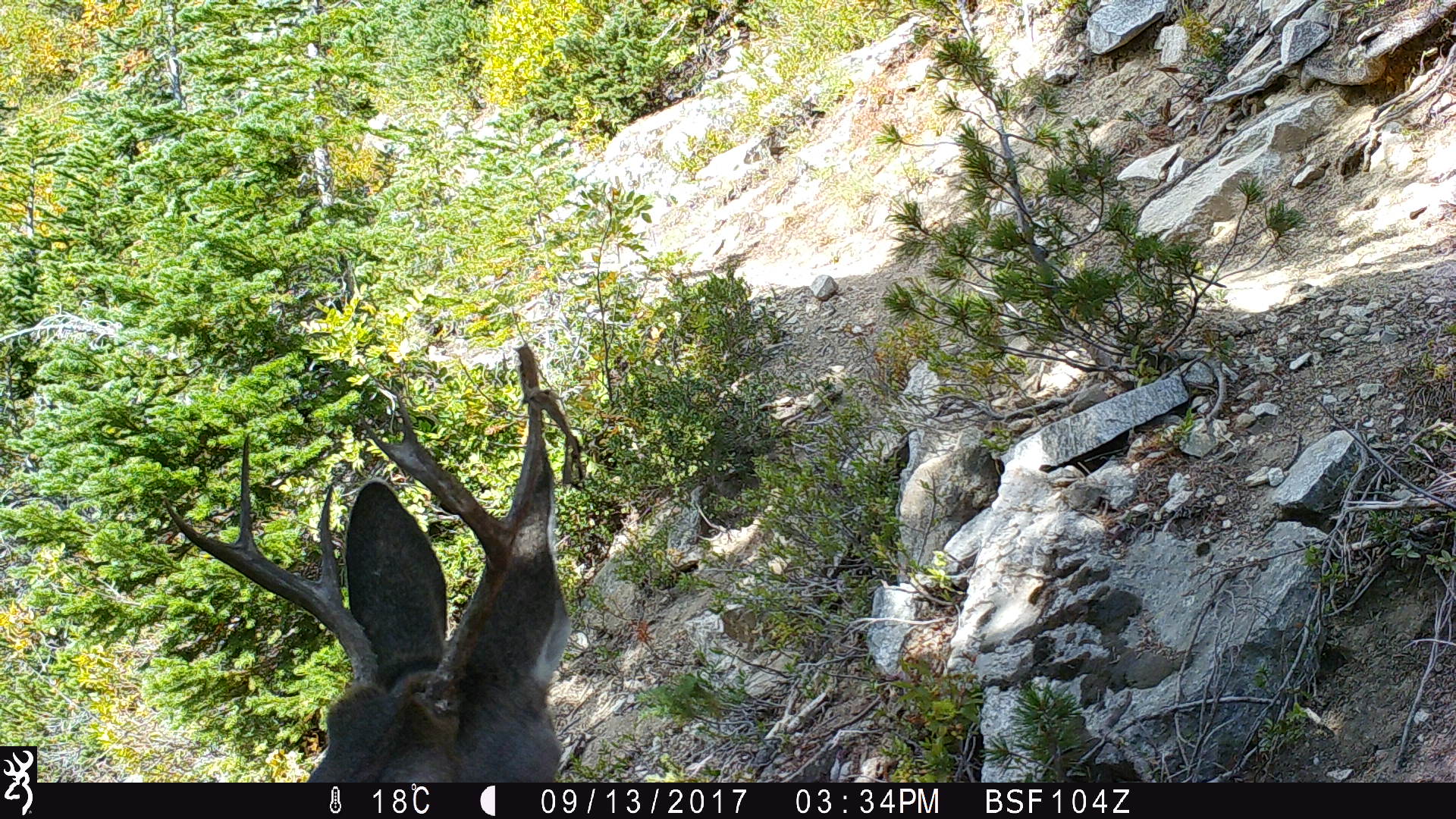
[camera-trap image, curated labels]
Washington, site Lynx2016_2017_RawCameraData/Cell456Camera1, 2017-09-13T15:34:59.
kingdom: Animalia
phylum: Chordata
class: Mammalia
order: Artiodactyla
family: Cervidae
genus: Odocoileus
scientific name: Odocoileus hemionus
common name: mule deer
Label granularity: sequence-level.